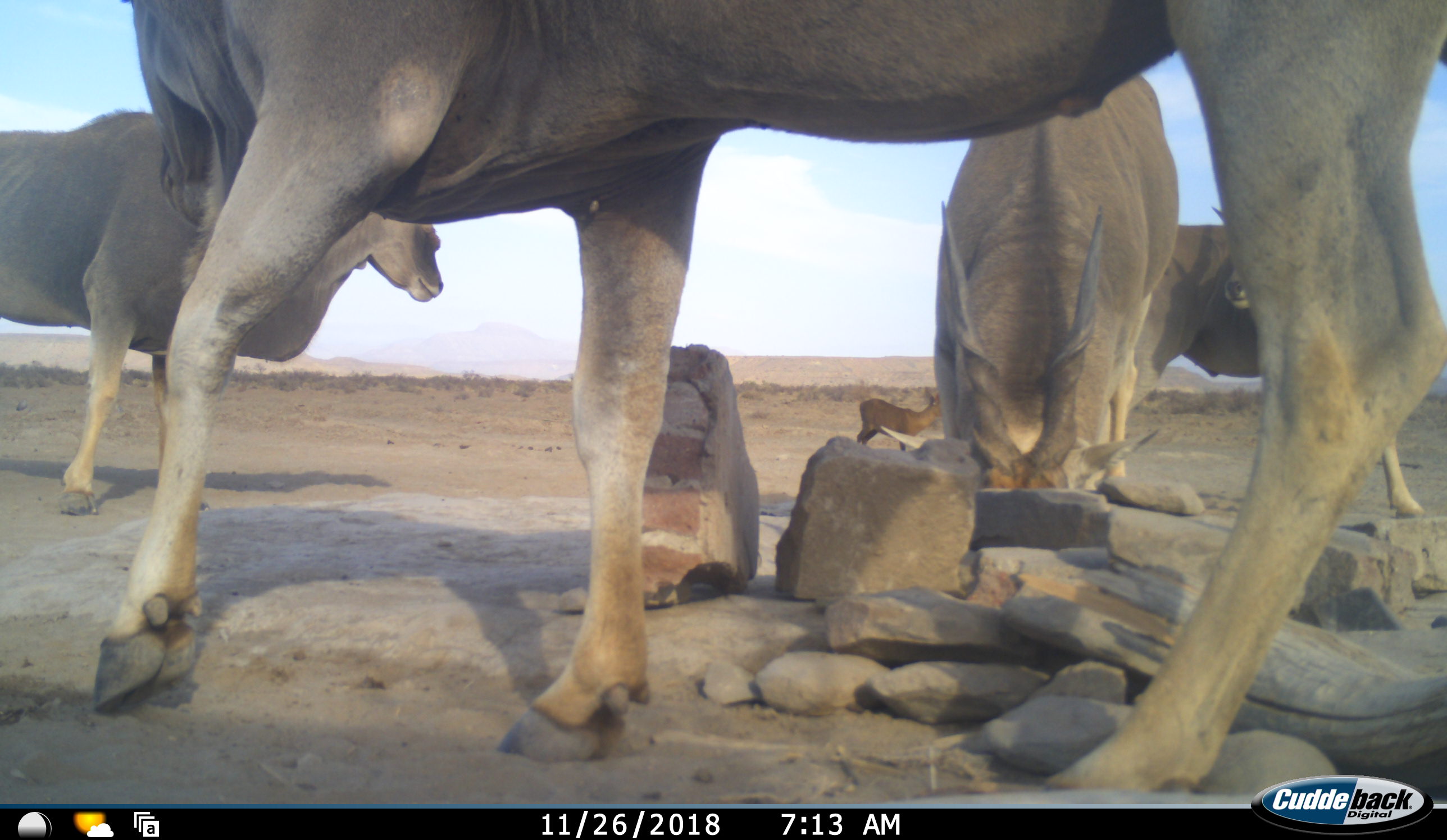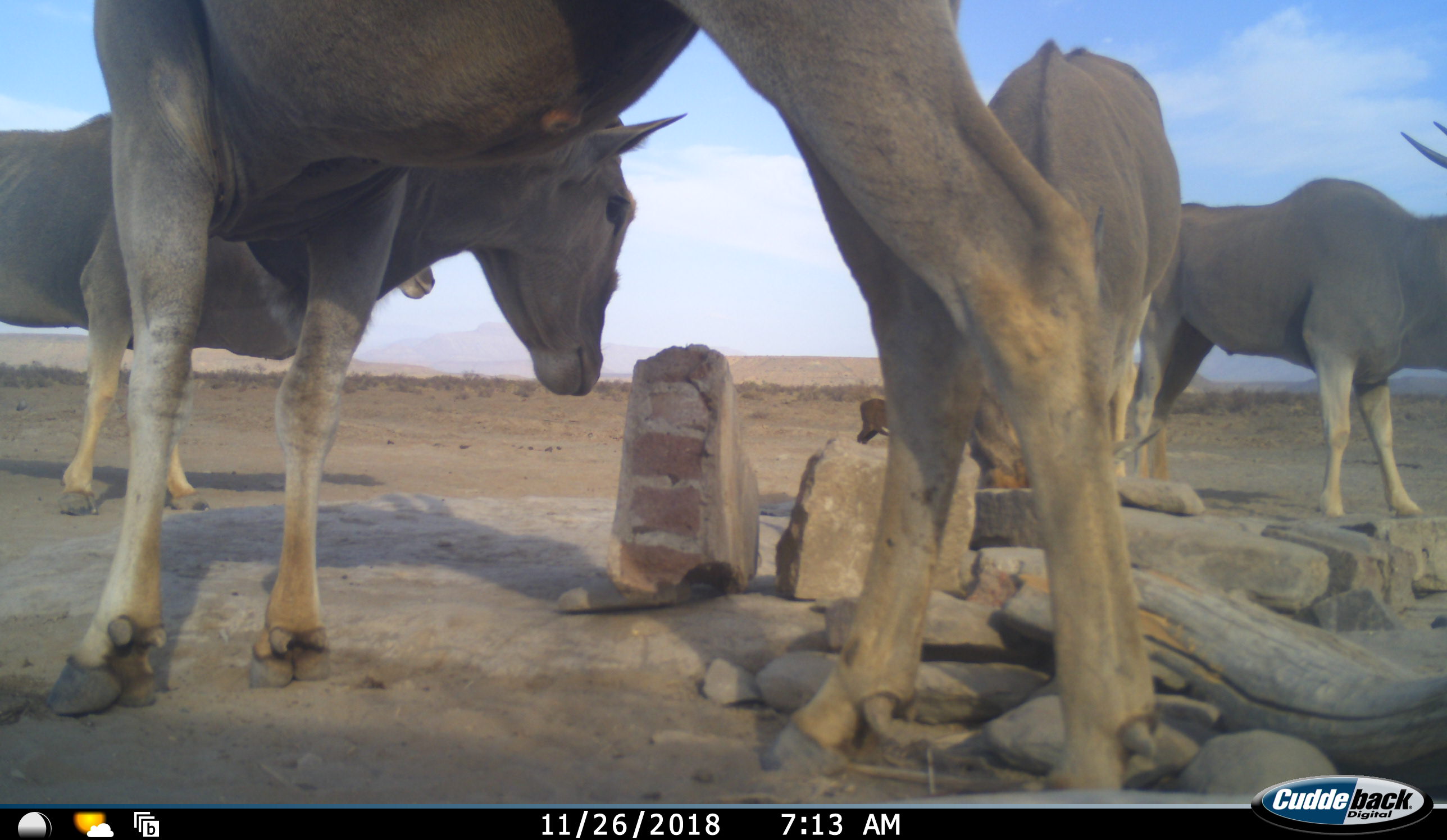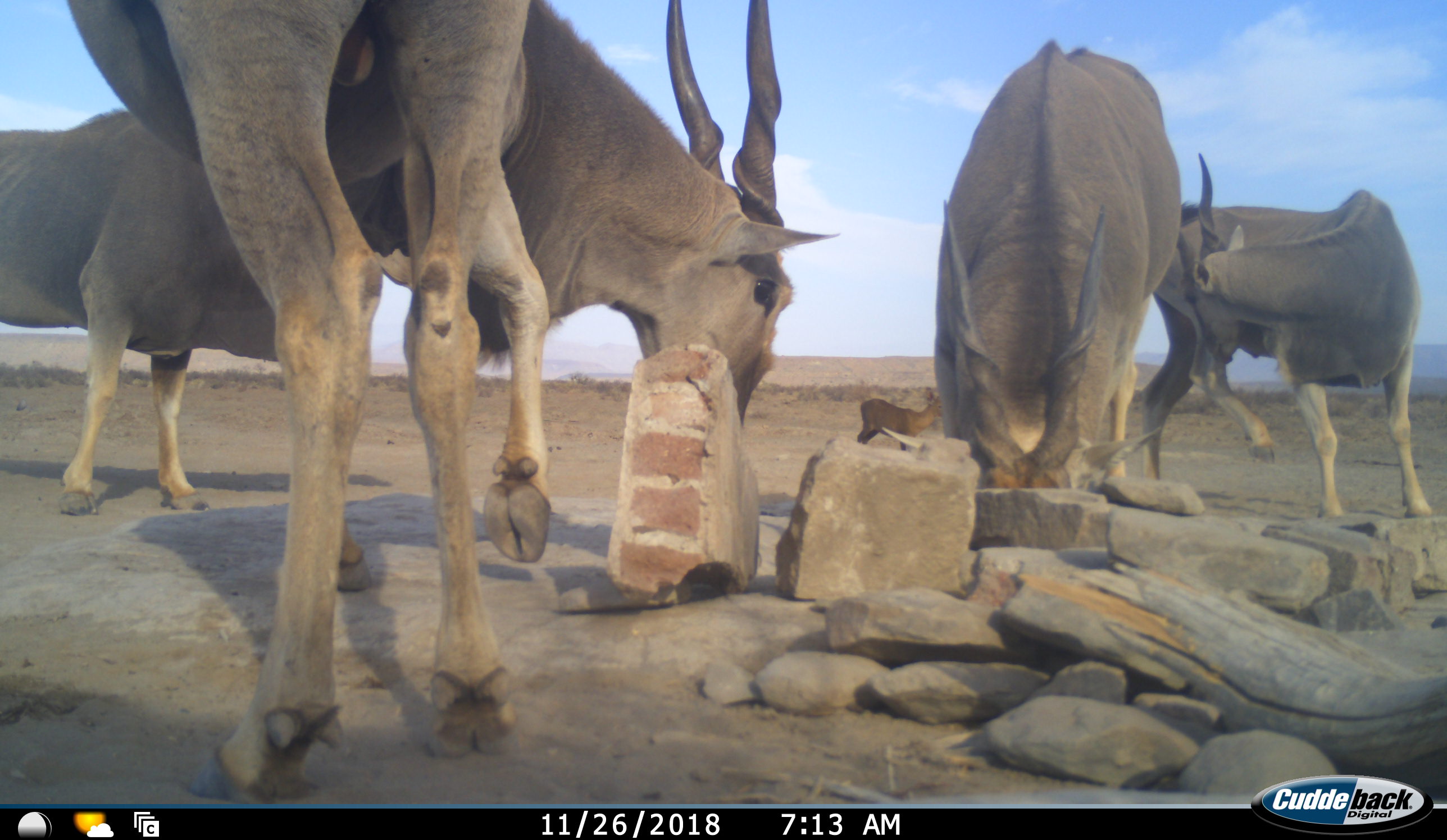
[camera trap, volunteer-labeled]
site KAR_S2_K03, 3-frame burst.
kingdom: Animalia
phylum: Chordata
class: Mammalia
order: Artiodactyla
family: Bovidae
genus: Sylvicapra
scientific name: Sylvicapra grimmia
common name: common duiker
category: duikercommongrey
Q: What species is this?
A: Duikercommongrey (common duiker) (Sylvicapra grimmia).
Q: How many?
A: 1.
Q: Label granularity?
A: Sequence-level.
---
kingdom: Animalia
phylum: Chordata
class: Mammalia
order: Artiodactyla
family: Bovidae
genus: Tragelaphus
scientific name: Tragelaphus oryx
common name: eland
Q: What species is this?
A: Eland (Tragelaphus oryx).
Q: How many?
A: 4.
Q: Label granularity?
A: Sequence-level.